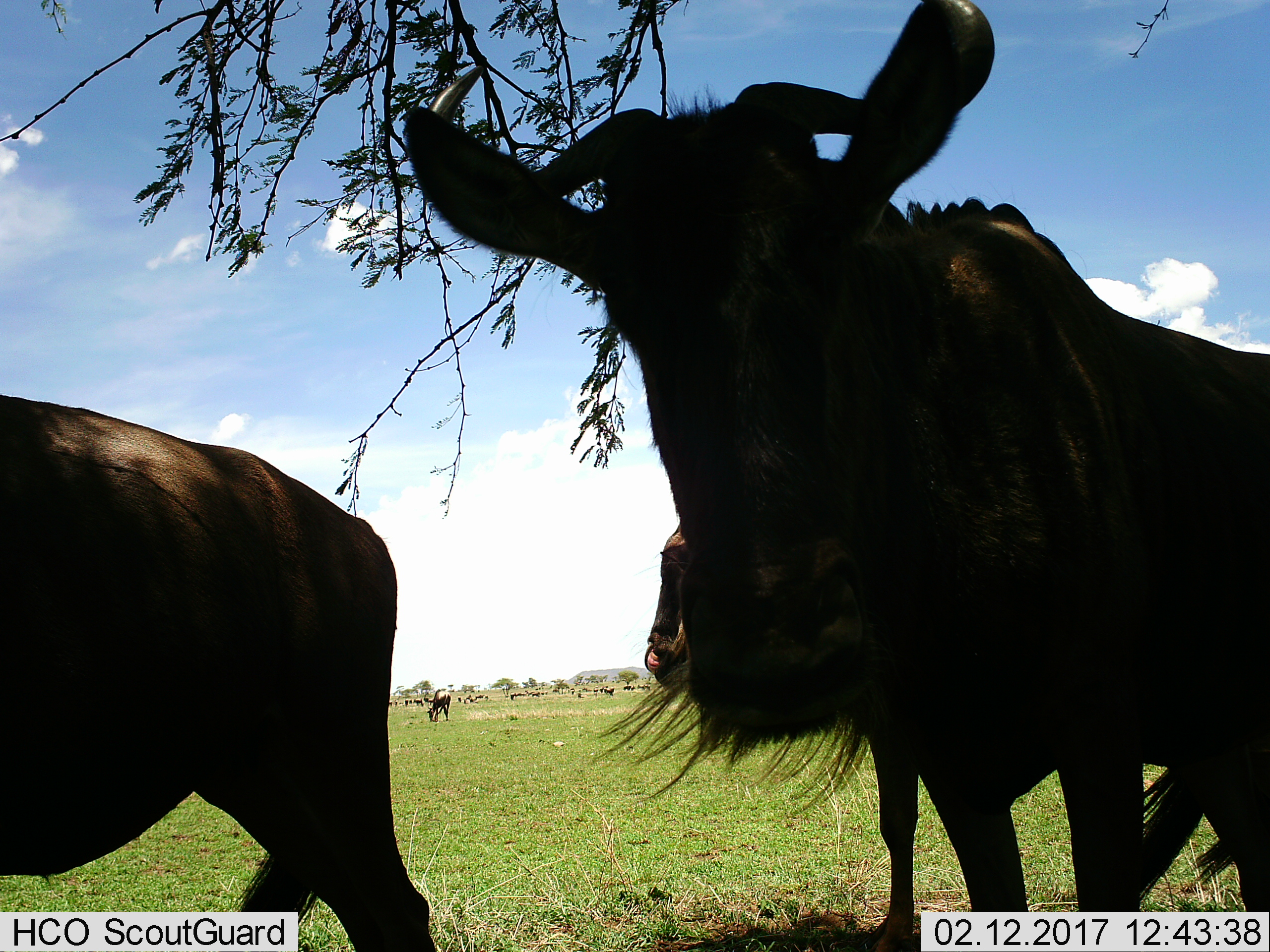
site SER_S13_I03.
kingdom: Animalia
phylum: Chordata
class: Mammalia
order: Artiodactyla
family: Bovidae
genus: Connochaetes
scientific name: Connochaetes taurinus taurinus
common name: blue wildebeest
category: wildebeestblue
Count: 11-50.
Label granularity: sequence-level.